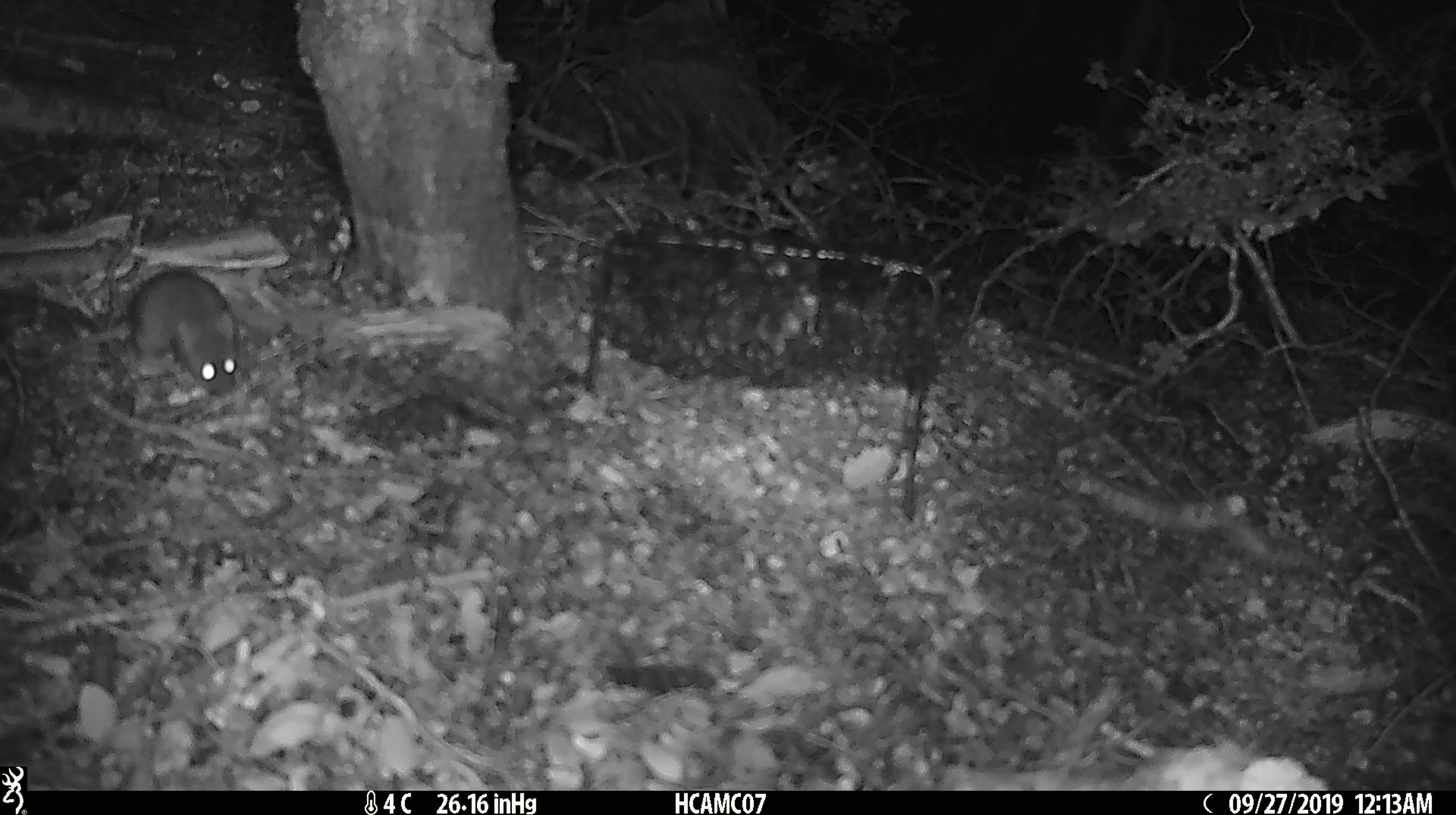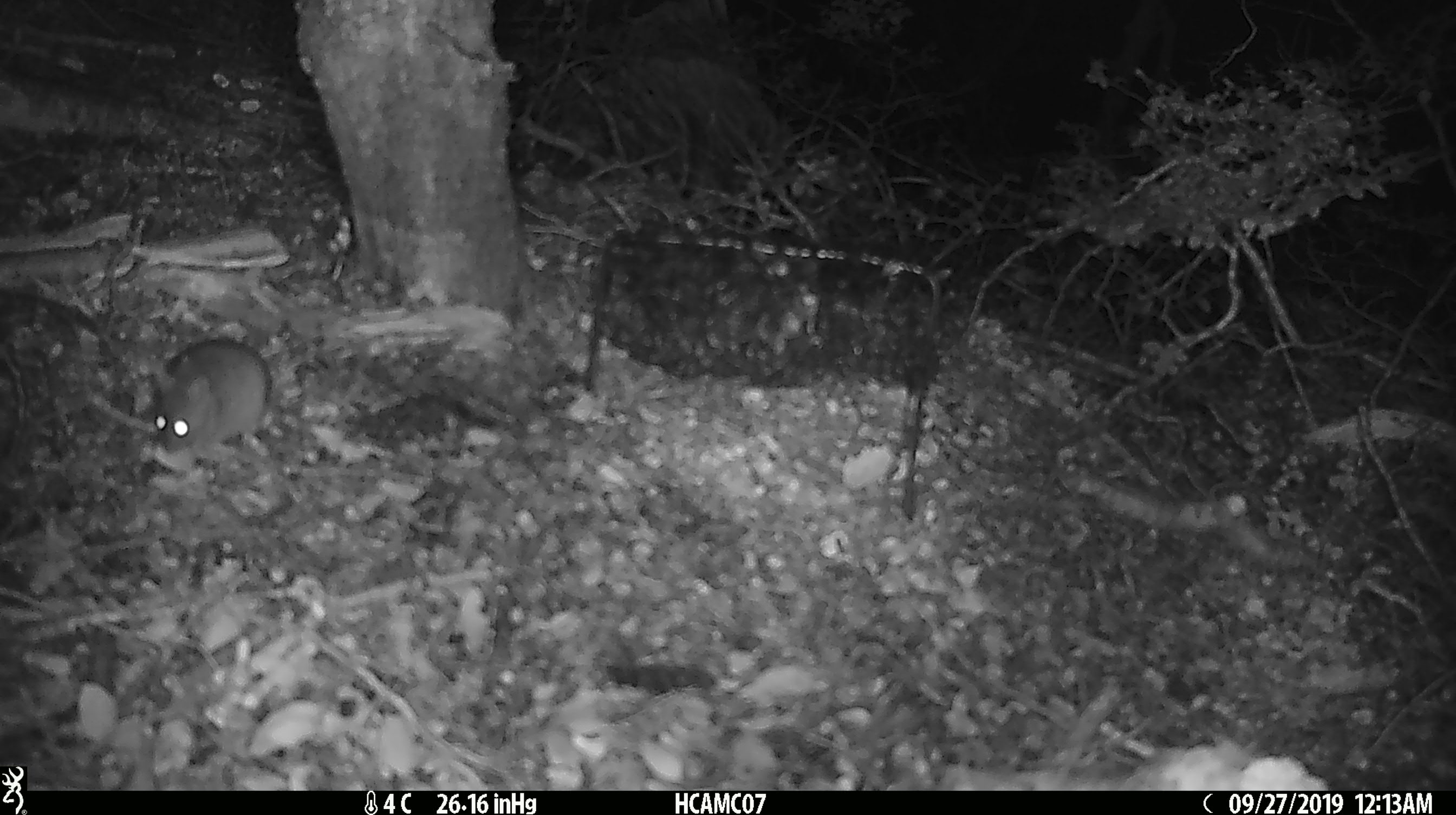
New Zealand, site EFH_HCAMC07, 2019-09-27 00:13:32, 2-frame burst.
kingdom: Animalia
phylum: Chordata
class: Mammalia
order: Rodentia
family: Muridae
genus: Mus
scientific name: Mus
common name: mouse